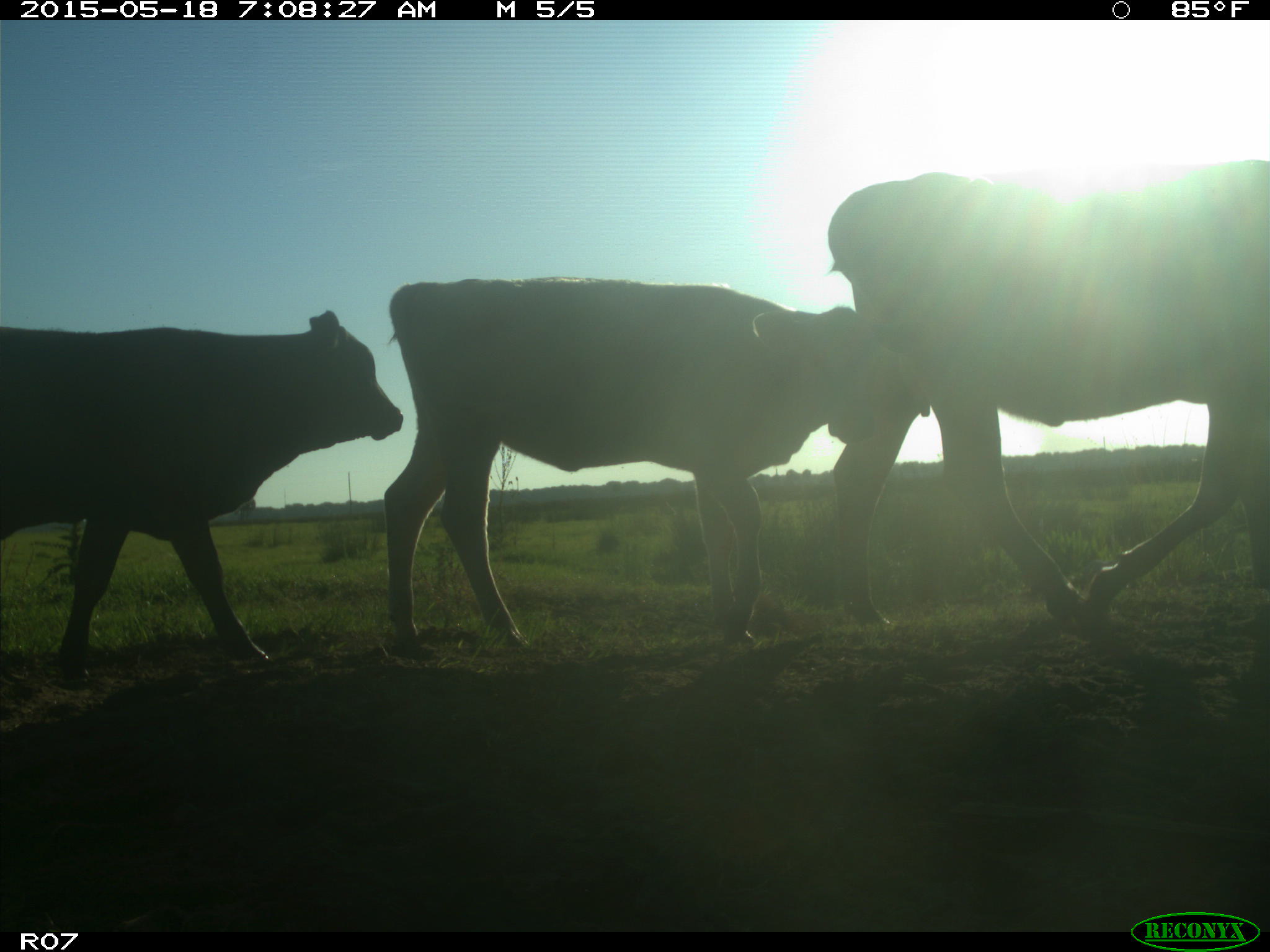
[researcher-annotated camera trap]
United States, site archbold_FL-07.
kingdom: Animalia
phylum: Chordata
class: Mammalia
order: Artiodactyla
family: Bovidae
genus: Bos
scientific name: Bos taurus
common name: domestic cow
Bos taurus (domestic cow).